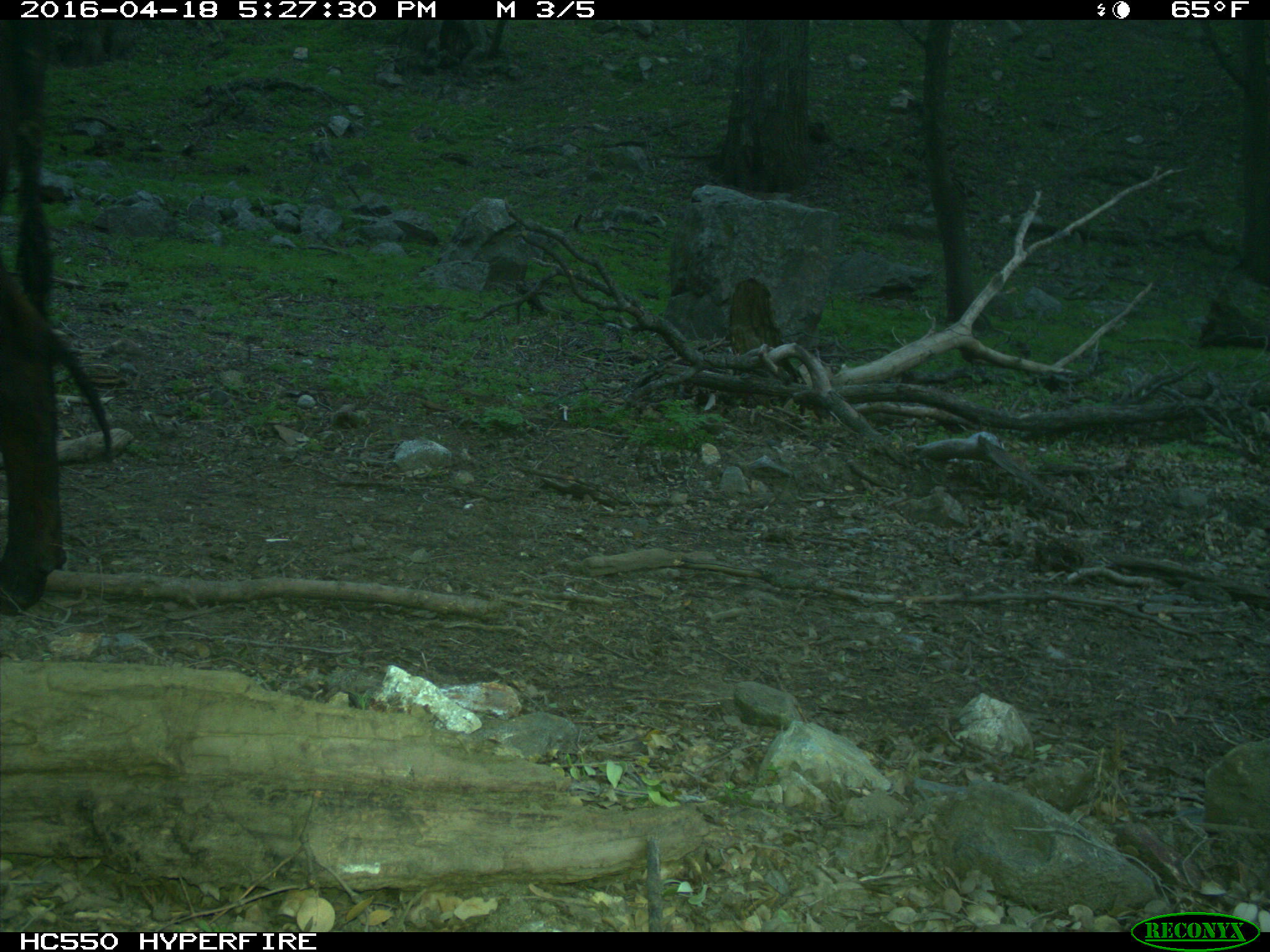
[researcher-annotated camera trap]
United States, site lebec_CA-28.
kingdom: Animalia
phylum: Chordata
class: Mammalia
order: Artiodactyla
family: Bovidae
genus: Bos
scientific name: Bos taurus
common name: domestic cow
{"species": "Bos taurus (domestic cow)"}